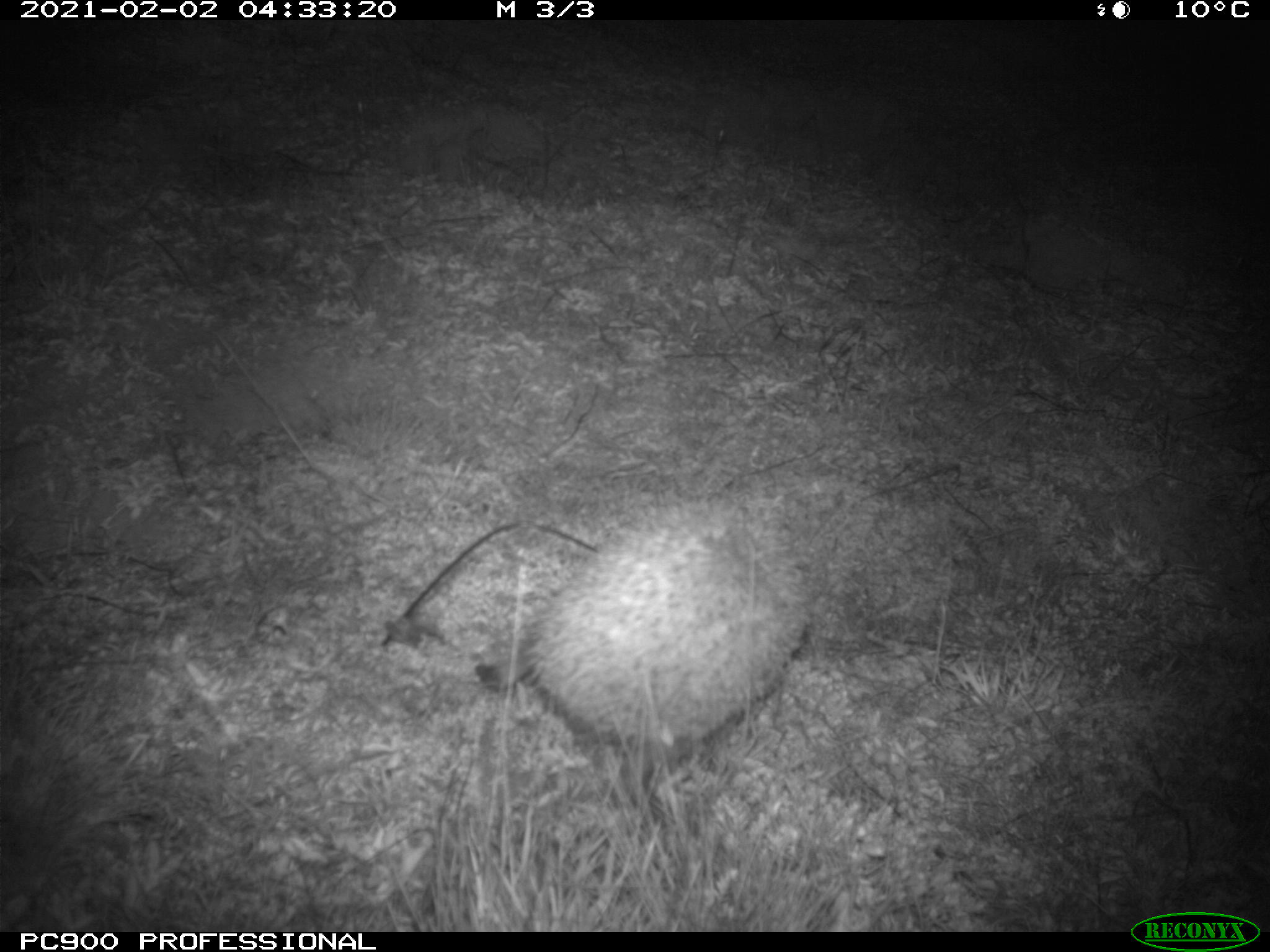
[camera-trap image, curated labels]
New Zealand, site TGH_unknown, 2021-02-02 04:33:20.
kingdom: Animalia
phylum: Chordata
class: Mammalia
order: Eulipotyphla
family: Erinaceidae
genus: Erinaceus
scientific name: Erinaceus europaeus europaeus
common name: european hedgehog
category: hedgehog